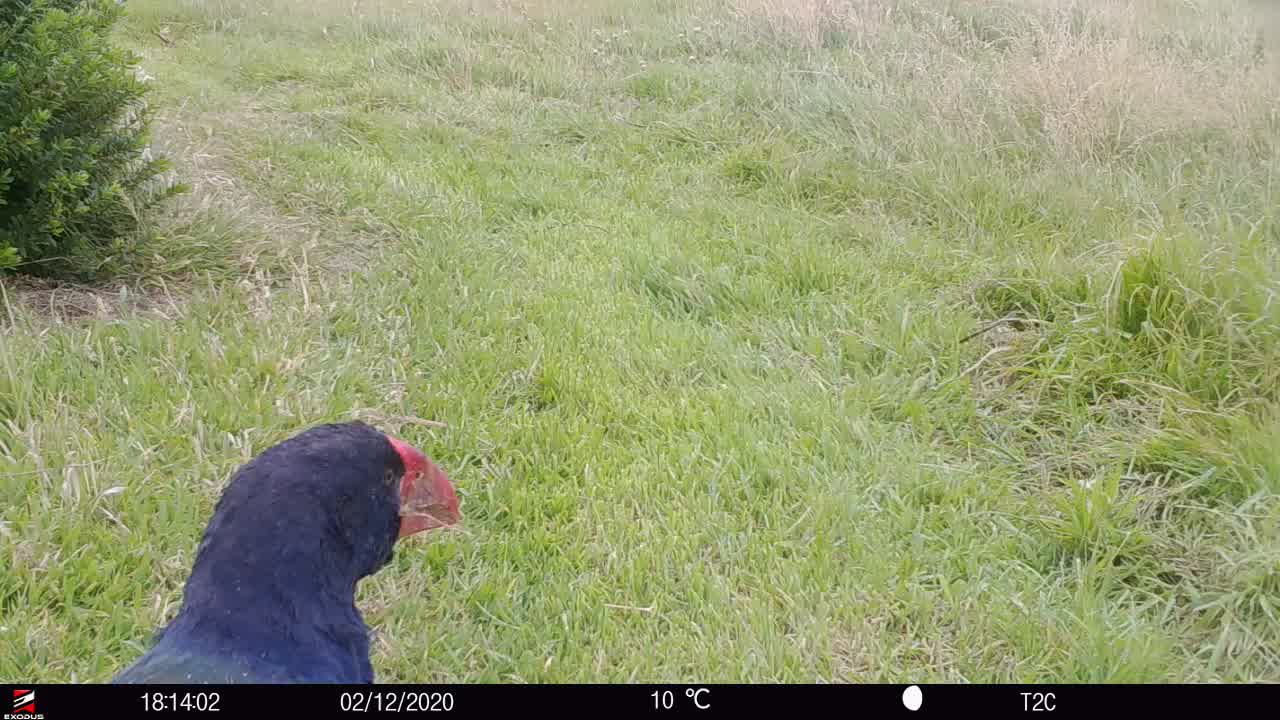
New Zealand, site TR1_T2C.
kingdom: Animalia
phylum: Chordata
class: Aves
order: Gruiformes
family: Rallidae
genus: Porphyrio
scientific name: Porphyrio mantelli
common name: takahe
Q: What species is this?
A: Takahe (Porphyrio mantelli).